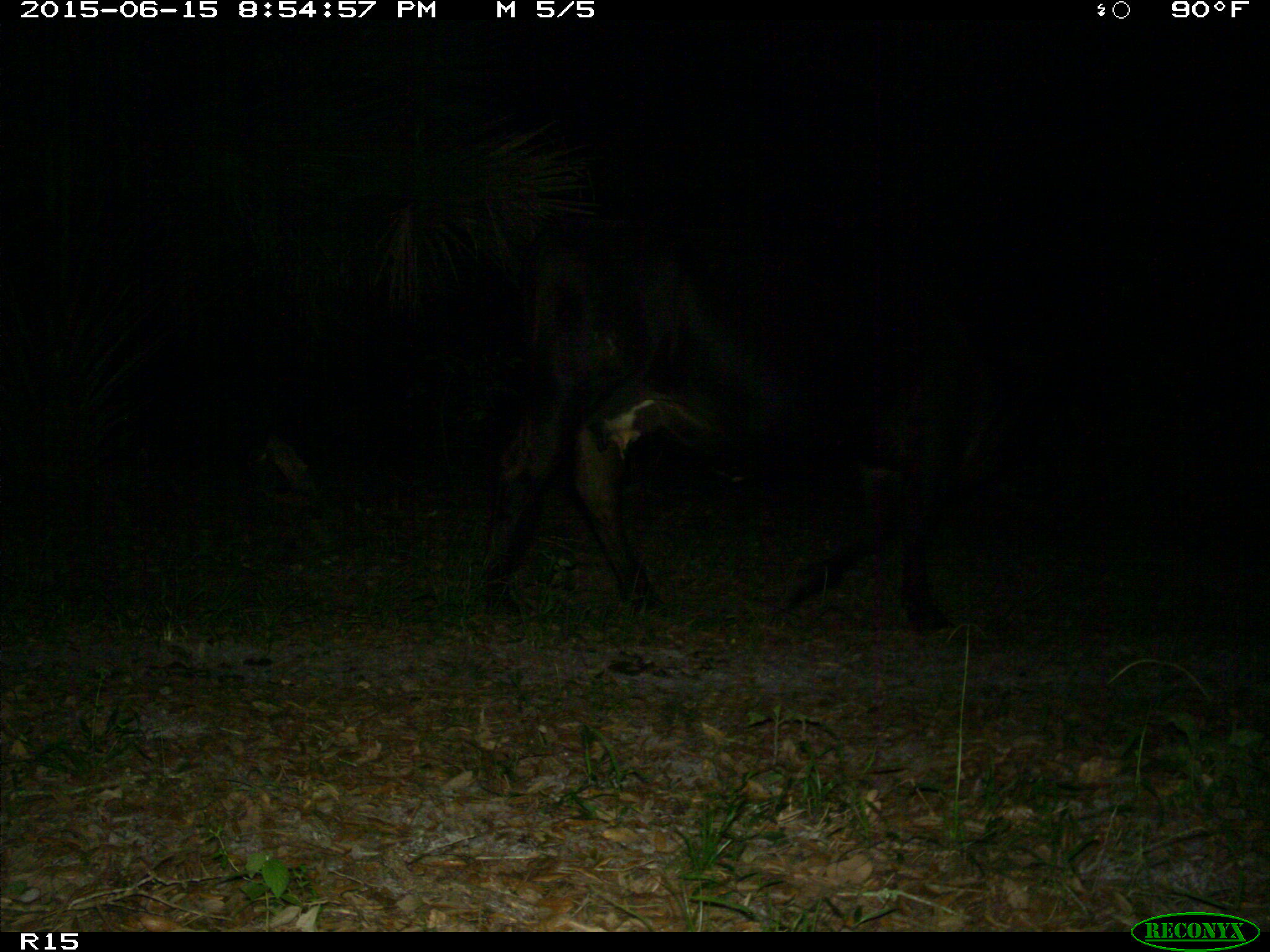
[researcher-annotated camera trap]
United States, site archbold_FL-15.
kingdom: Animalia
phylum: Chordata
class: Mammalia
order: Artiodactyla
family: Bovidae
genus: Bos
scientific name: Bos taurus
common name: domestic cow